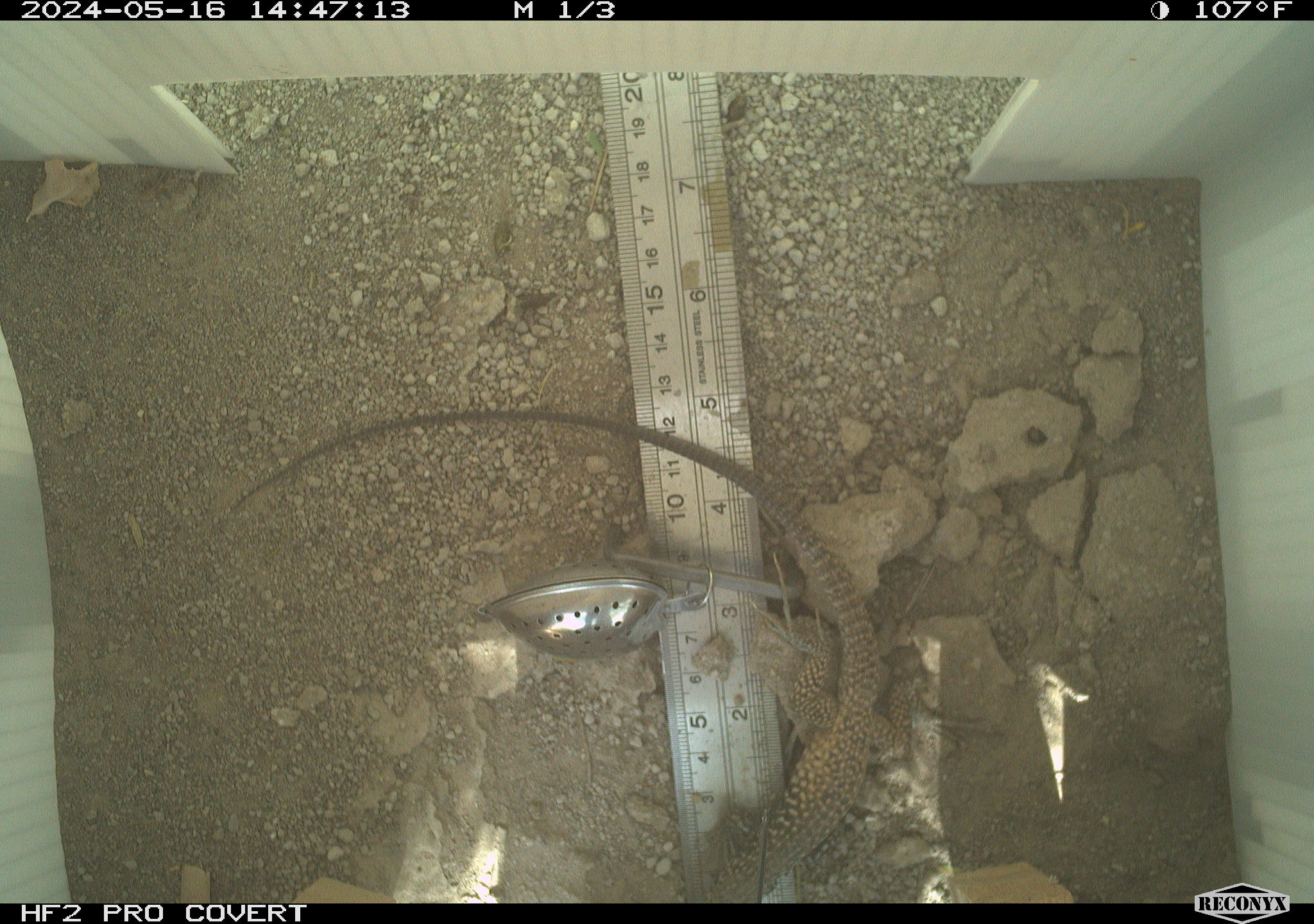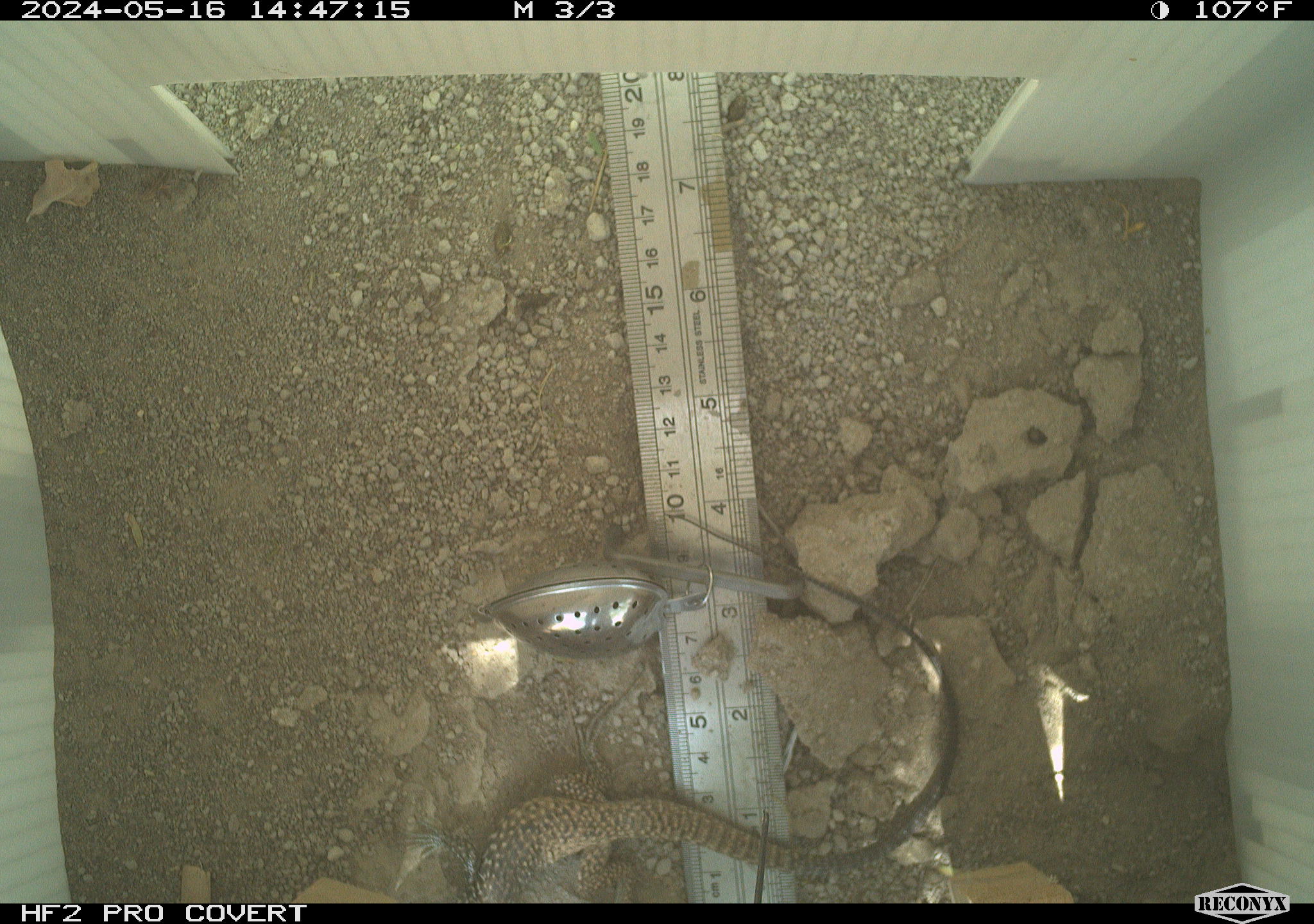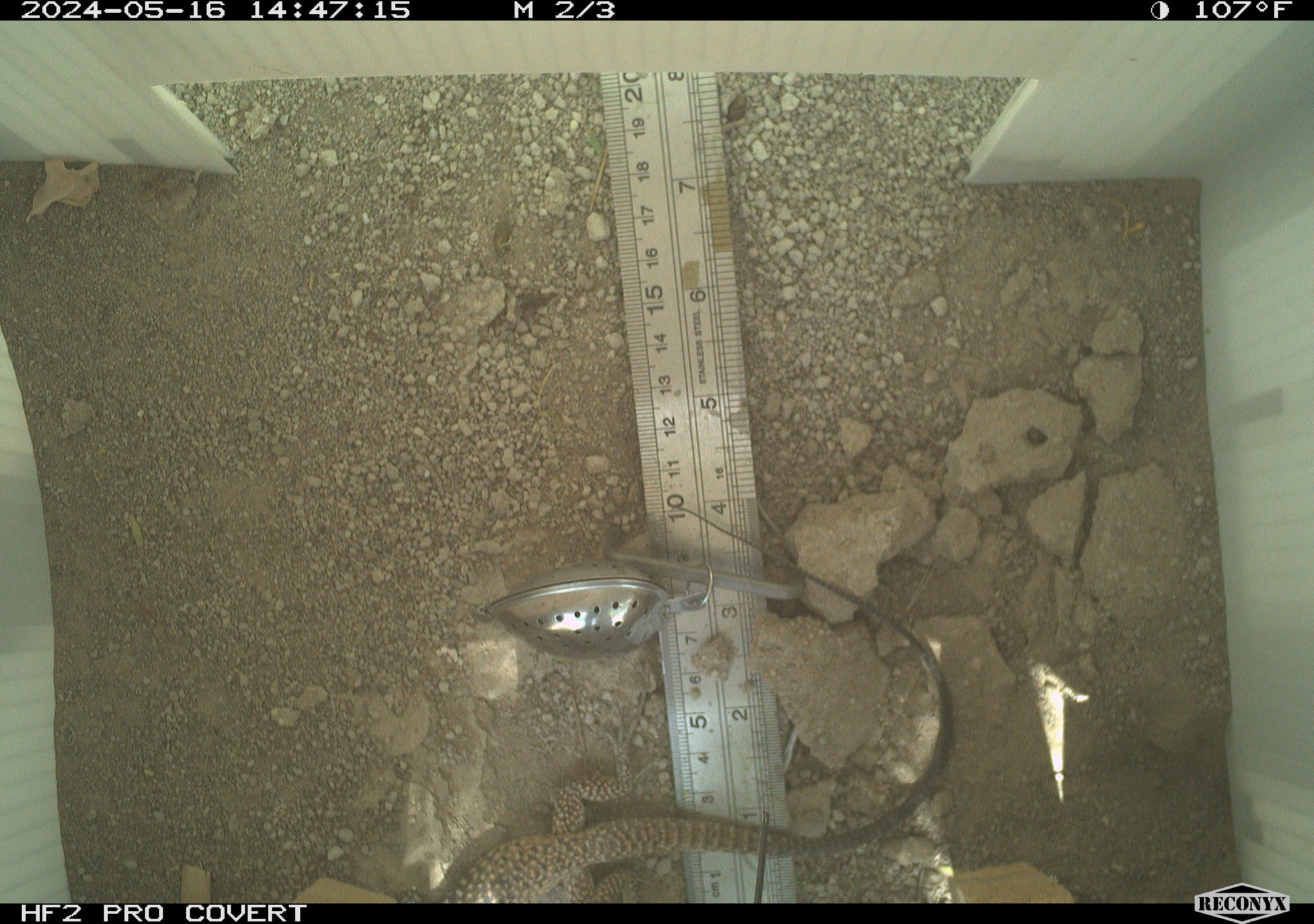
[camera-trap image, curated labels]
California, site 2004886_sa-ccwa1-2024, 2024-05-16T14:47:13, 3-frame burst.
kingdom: Animalia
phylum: Chordata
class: Reptilia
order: Squamata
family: Teiidae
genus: Aspidoscelis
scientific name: Aspidoscelis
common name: whiptail lizards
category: aspidoscelis species